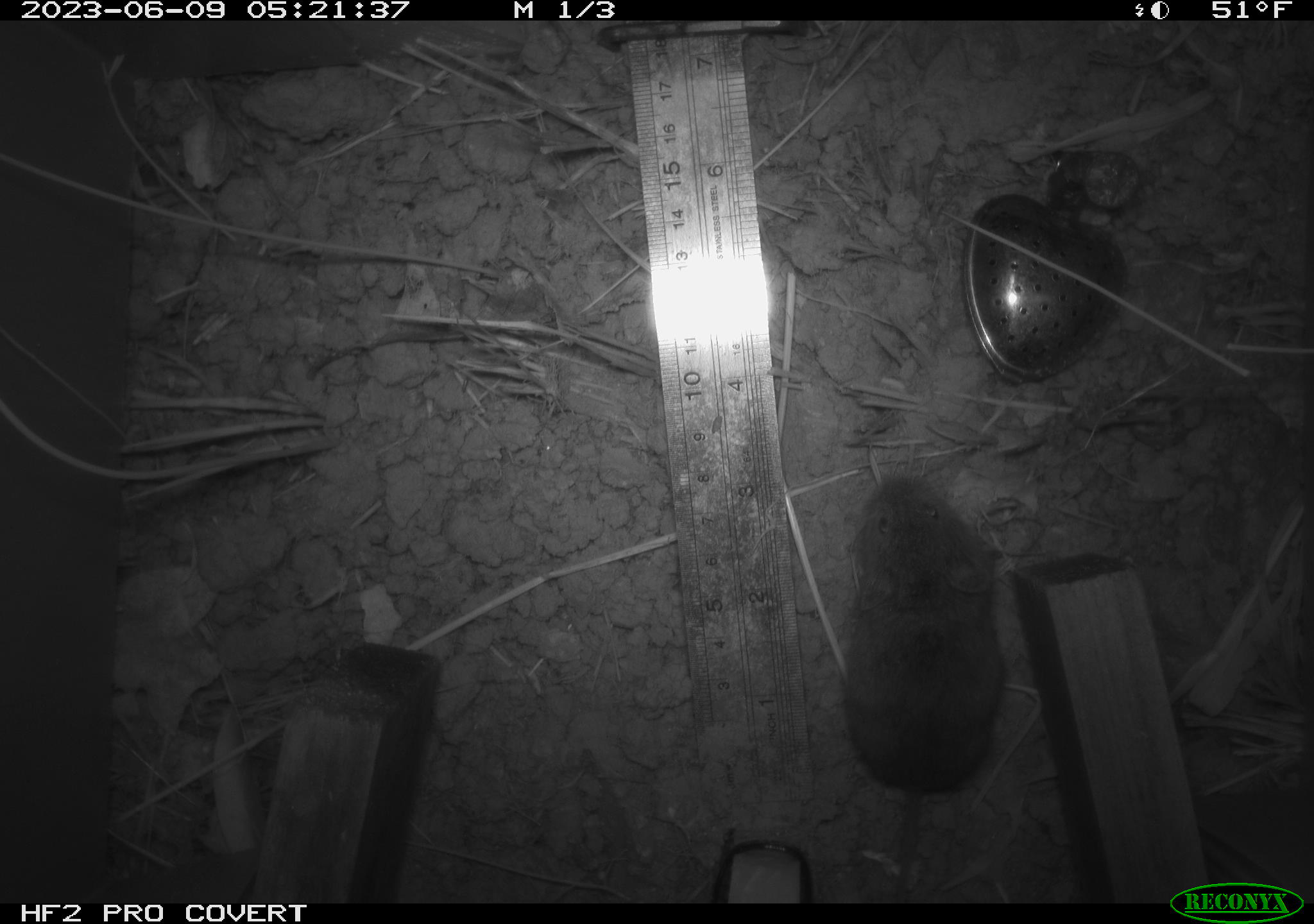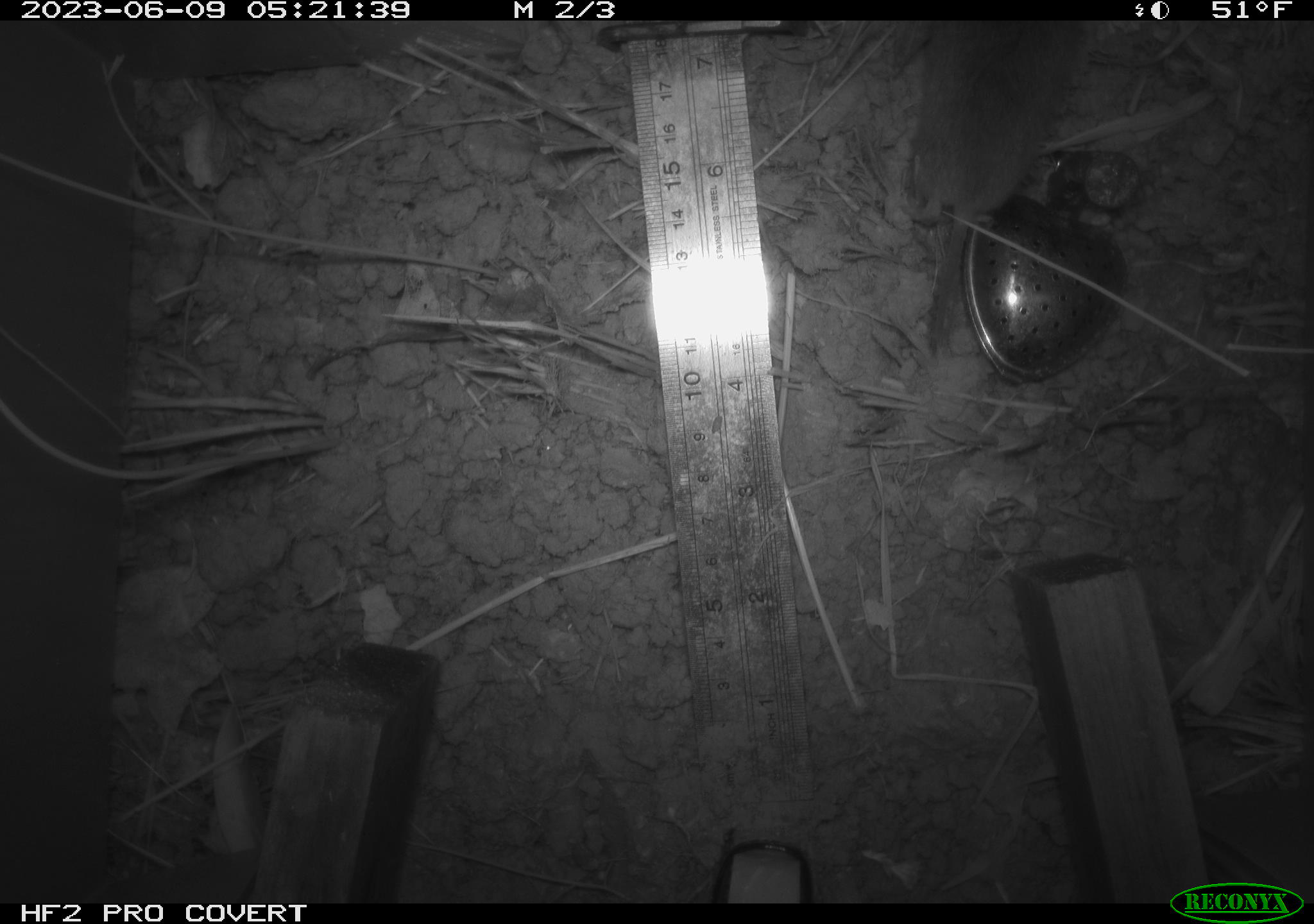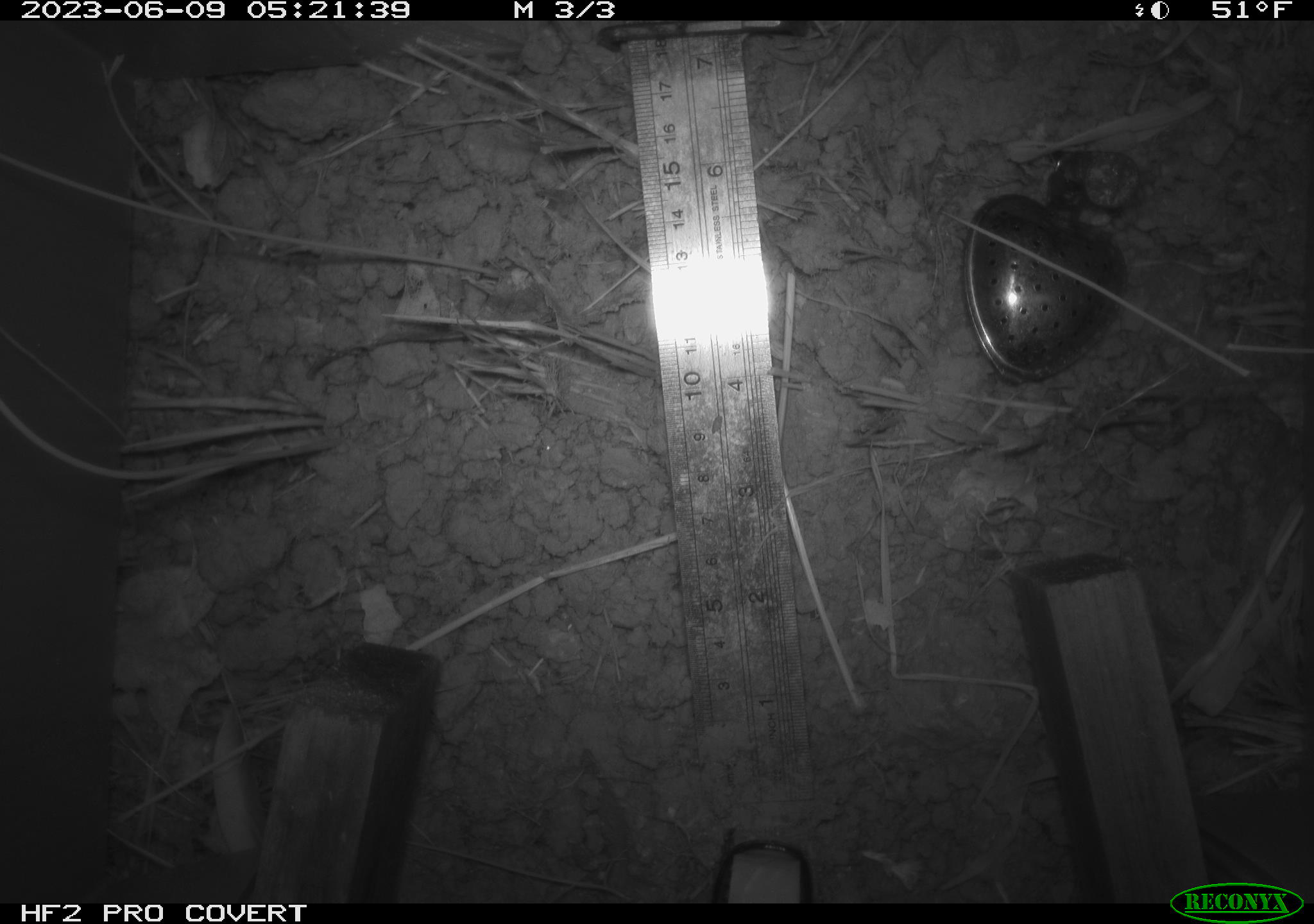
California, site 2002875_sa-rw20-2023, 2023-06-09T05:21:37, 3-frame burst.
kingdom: Animalia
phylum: Chordata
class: Mammalia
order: Rodentia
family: Cricetidae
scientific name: Arvicolinae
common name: voles, lemmings, and muskrats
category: arvicolinae subfamily